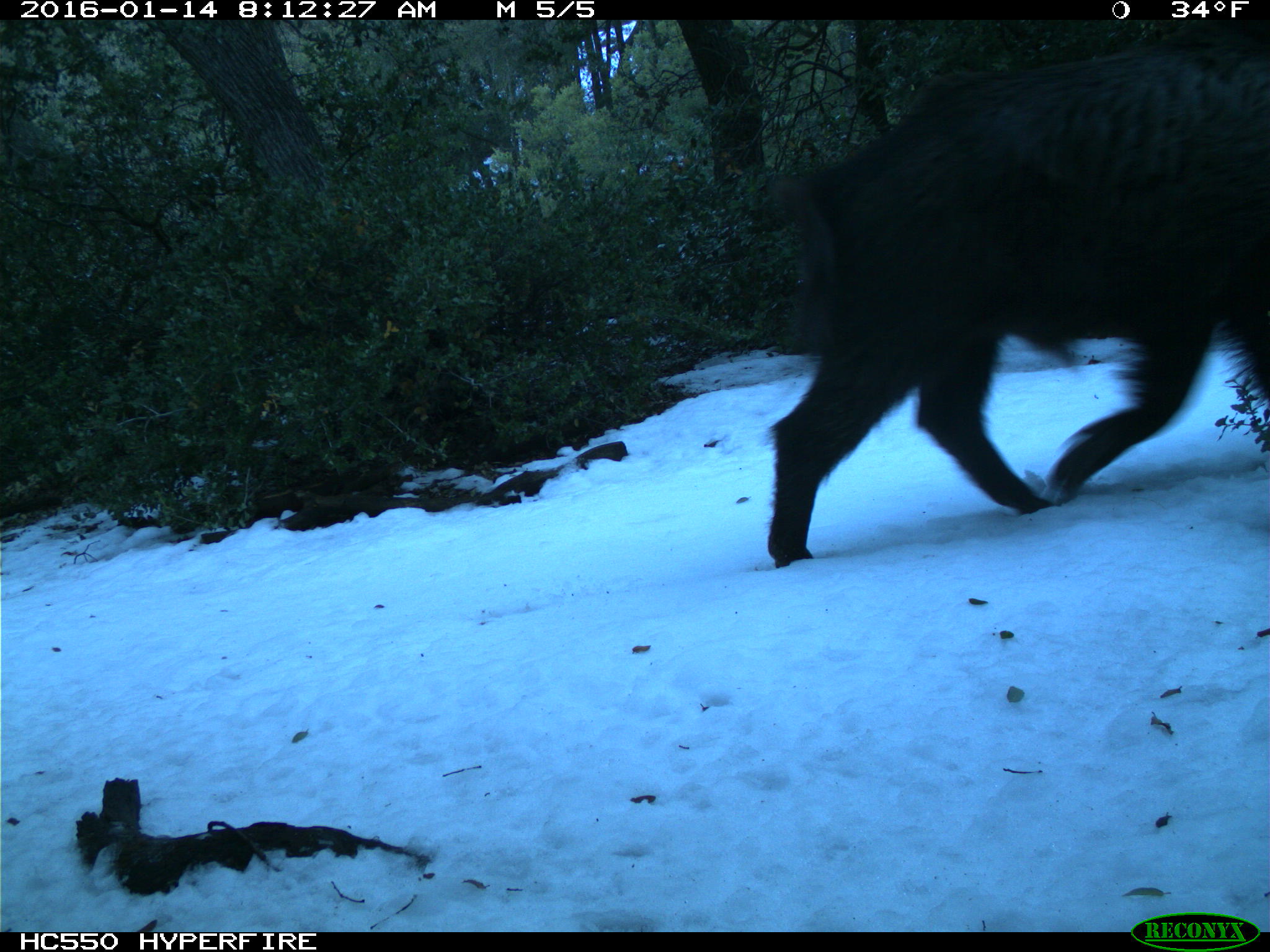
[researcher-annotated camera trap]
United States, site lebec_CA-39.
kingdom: Animalia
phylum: Chordata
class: Mammalia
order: Artiodactyla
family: Suidae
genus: Sus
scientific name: Sus scrofa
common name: wild boar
Sus scrofa (wild boar).